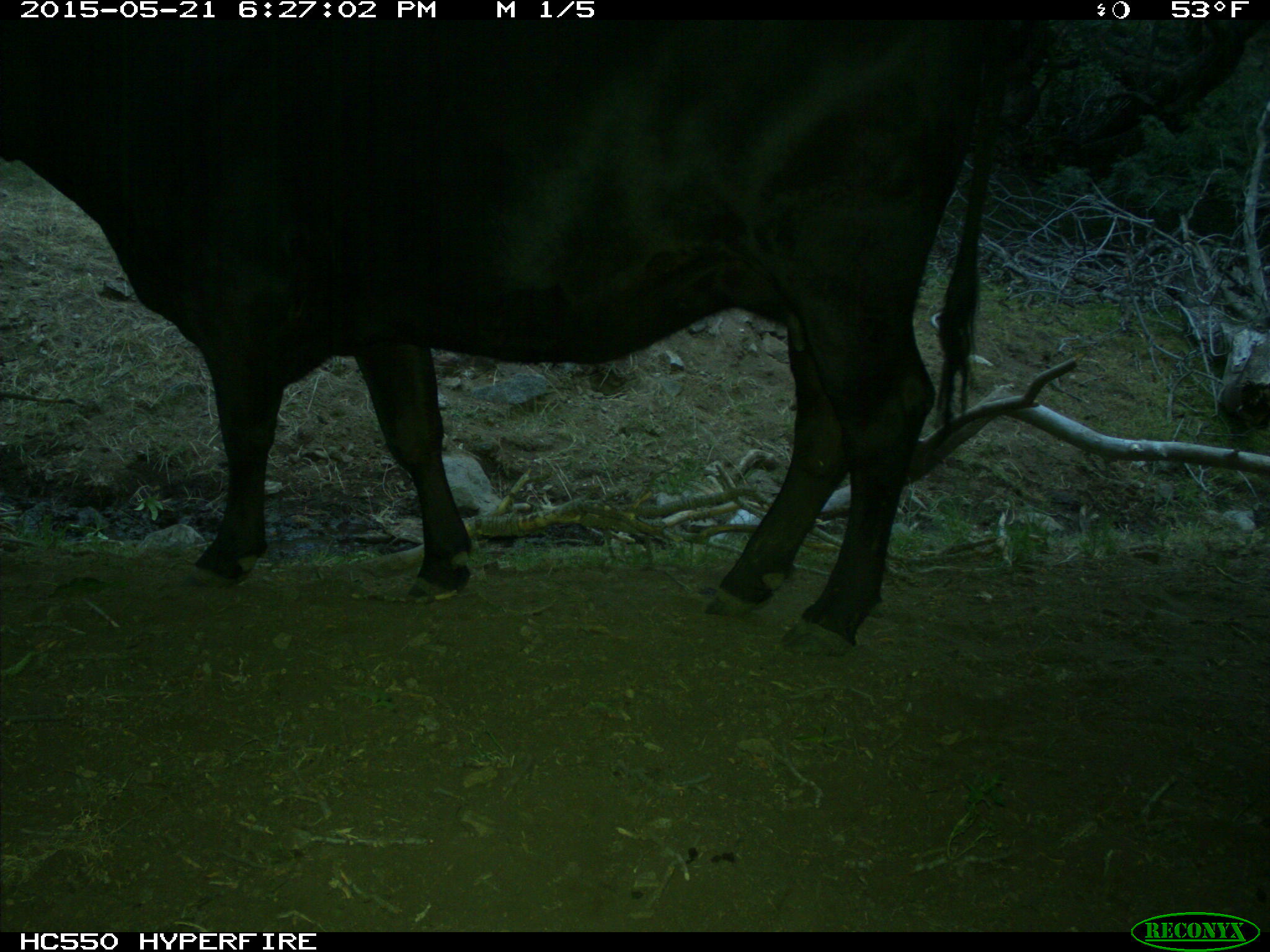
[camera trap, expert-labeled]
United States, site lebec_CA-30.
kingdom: Animalia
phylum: Chordata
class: Mammalia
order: Artiodactyla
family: Bovidae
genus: Bos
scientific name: Bos taurus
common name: domestic cow